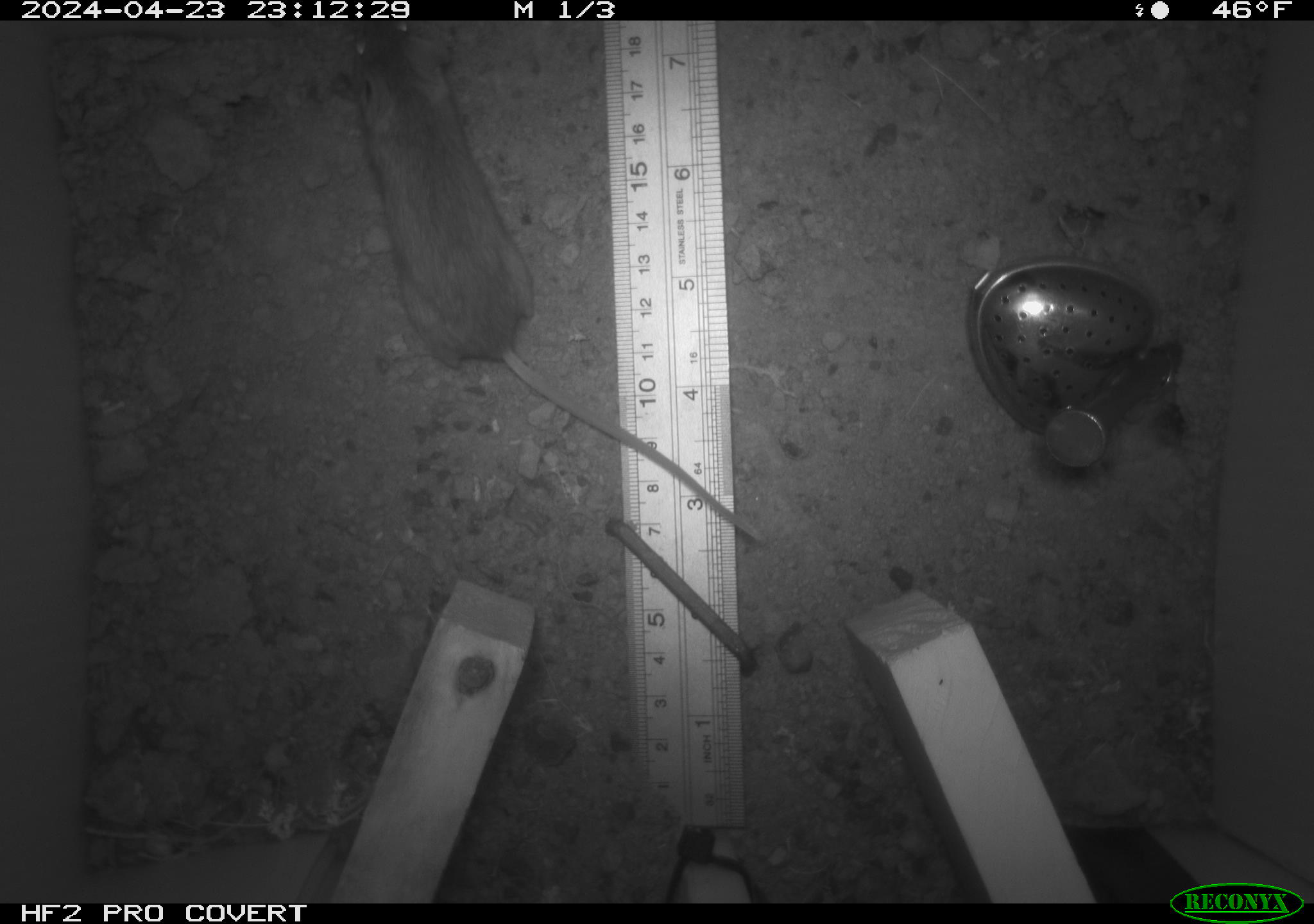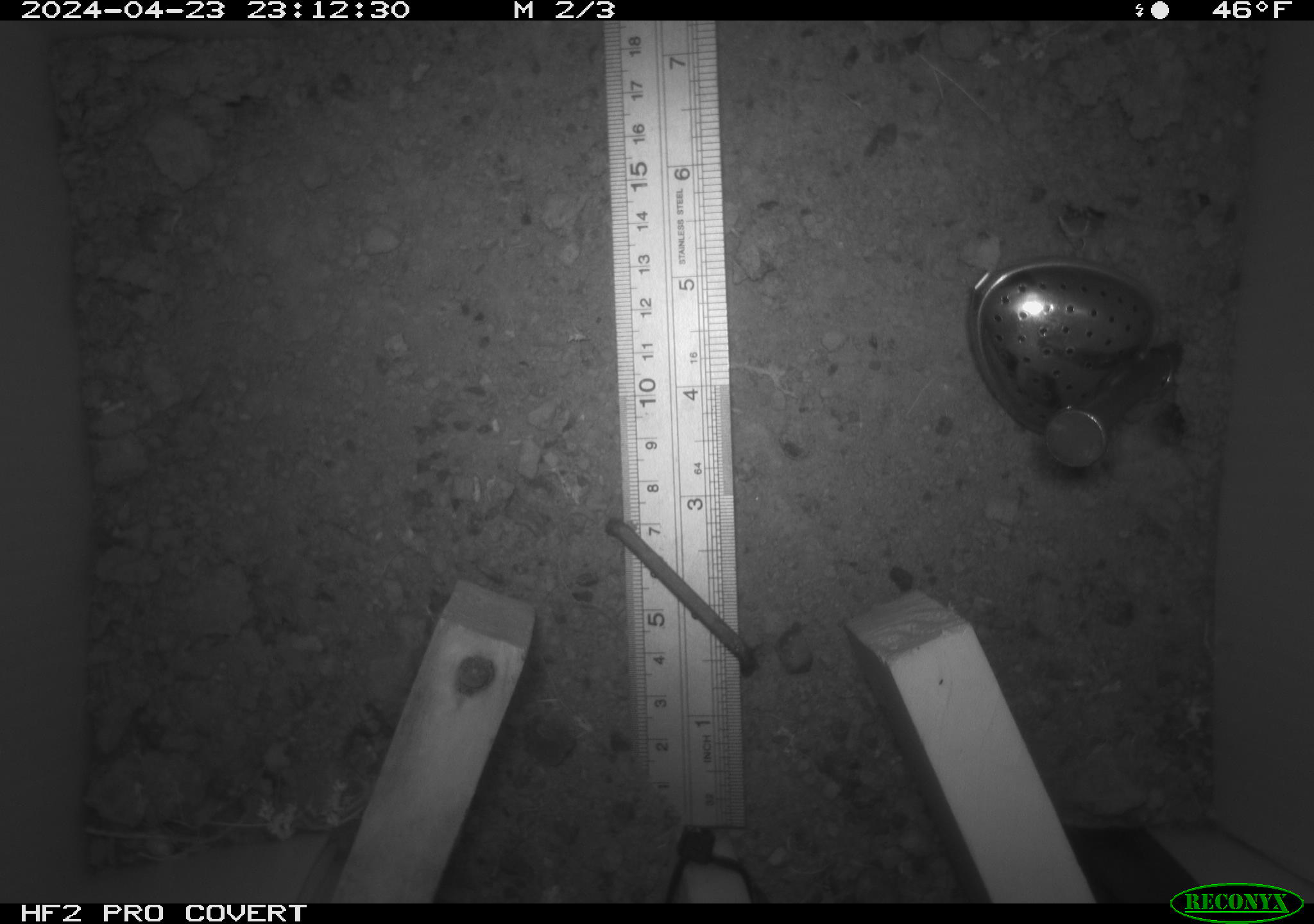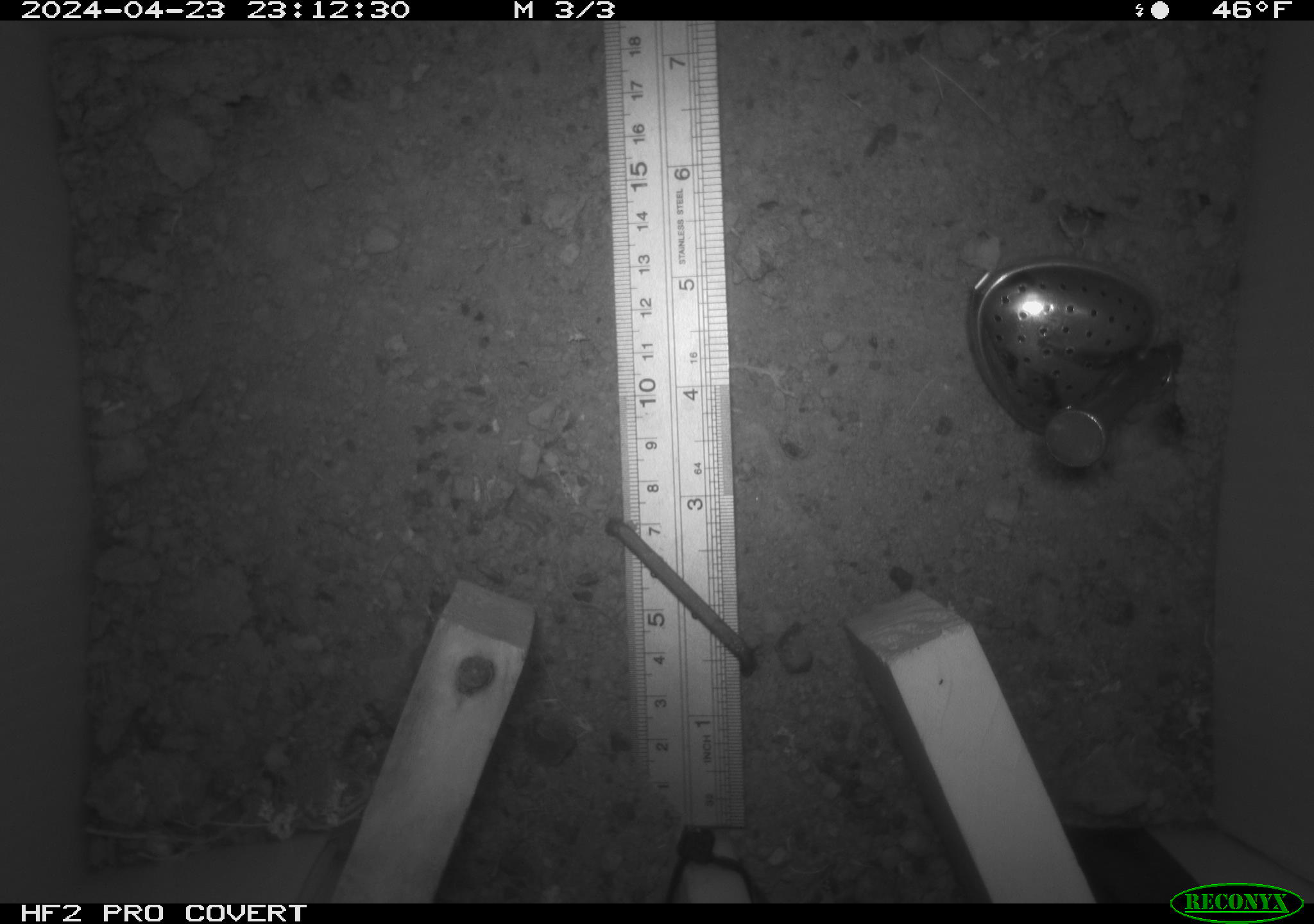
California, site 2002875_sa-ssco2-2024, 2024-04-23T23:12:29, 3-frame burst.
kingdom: Animalia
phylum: Chordata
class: Mammalia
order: Rodentia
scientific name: Rodentia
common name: mouse species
Mouse species (Rodentia).